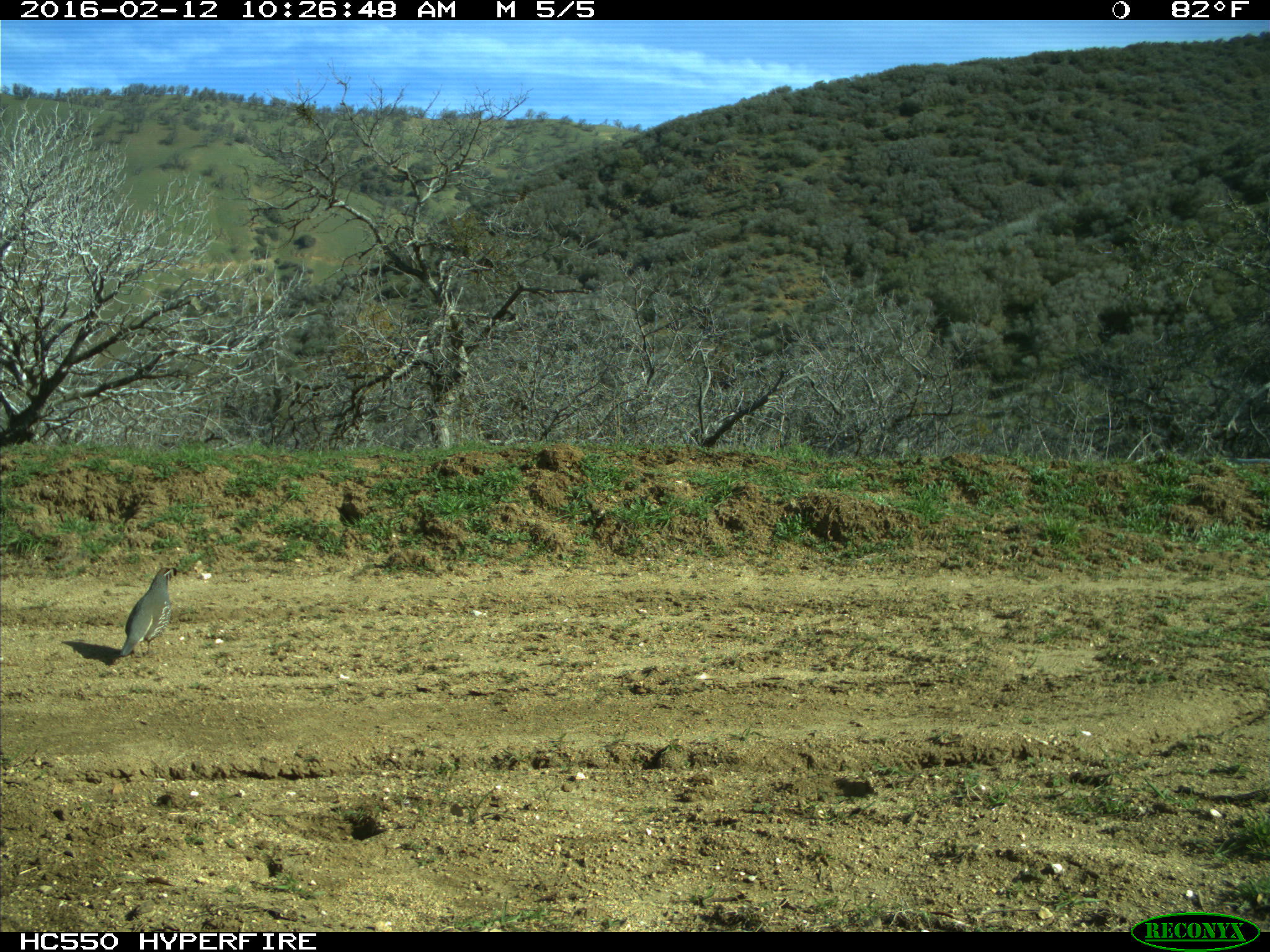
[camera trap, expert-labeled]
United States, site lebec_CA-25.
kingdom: Animalia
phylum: Chordata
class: Aves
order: Galliformes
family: Odontophoridae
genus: Callipepla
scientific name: Callipepla californica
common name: california quail